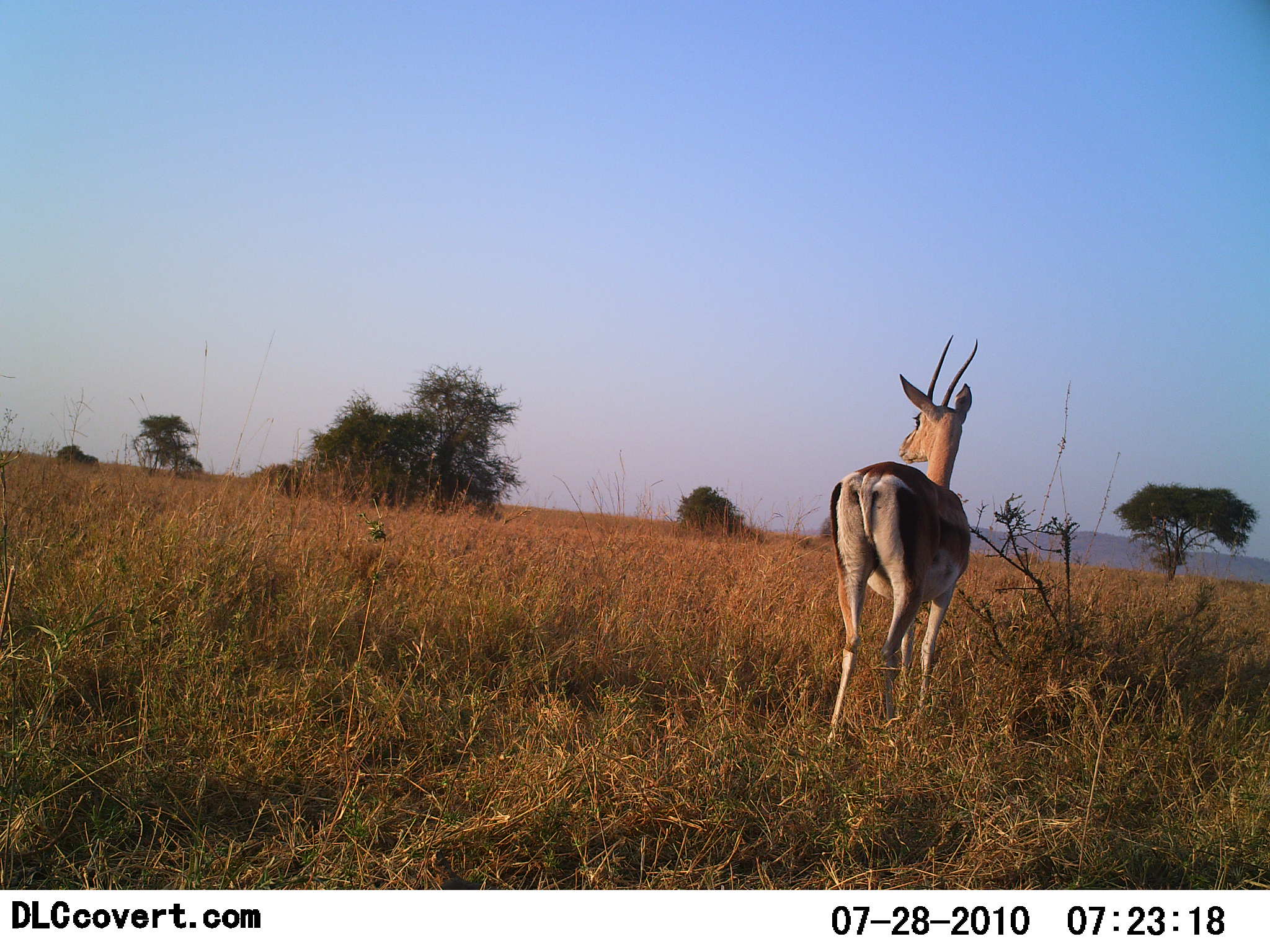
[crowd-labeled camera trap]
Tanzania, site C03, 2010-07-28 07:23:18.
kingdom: Animalia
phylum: Chordata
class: Mammalia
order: Artiodactyla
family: Bovidae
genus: Eudorcas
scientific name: Eudorcas thomsonii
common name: thomson's gazelle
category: gazellethomsons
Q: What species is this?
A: Gazellethomsons (thomson's gazelle) (Eudorcas thomsonii).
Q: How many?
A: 1.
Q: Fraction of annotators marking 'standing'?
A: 100%.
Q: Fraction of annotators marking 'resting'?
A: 0%.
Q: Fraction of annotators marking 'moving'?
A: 0%.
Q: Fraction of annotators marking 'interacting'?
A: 0%.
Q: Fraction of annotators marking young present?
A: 0%.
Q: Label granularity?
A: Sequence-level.